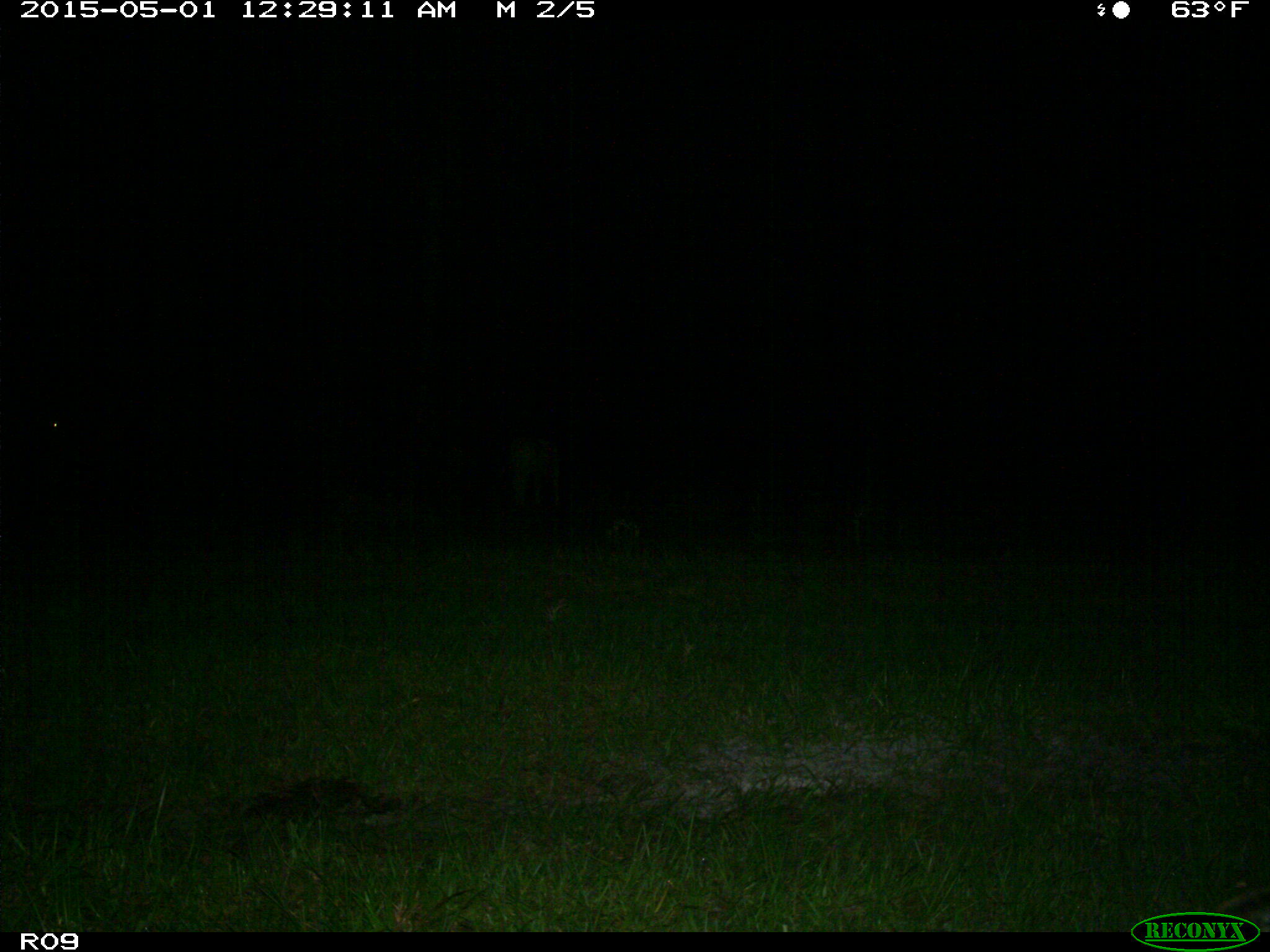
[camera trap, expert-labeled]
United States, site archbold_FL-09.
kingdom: Animalia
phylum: Chordata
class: Mammalia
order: Artiodactyla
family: Bovidae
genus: Bos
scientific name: Bos taurus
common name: domestic cow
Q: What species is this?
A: Bos taurus (domestic cow).